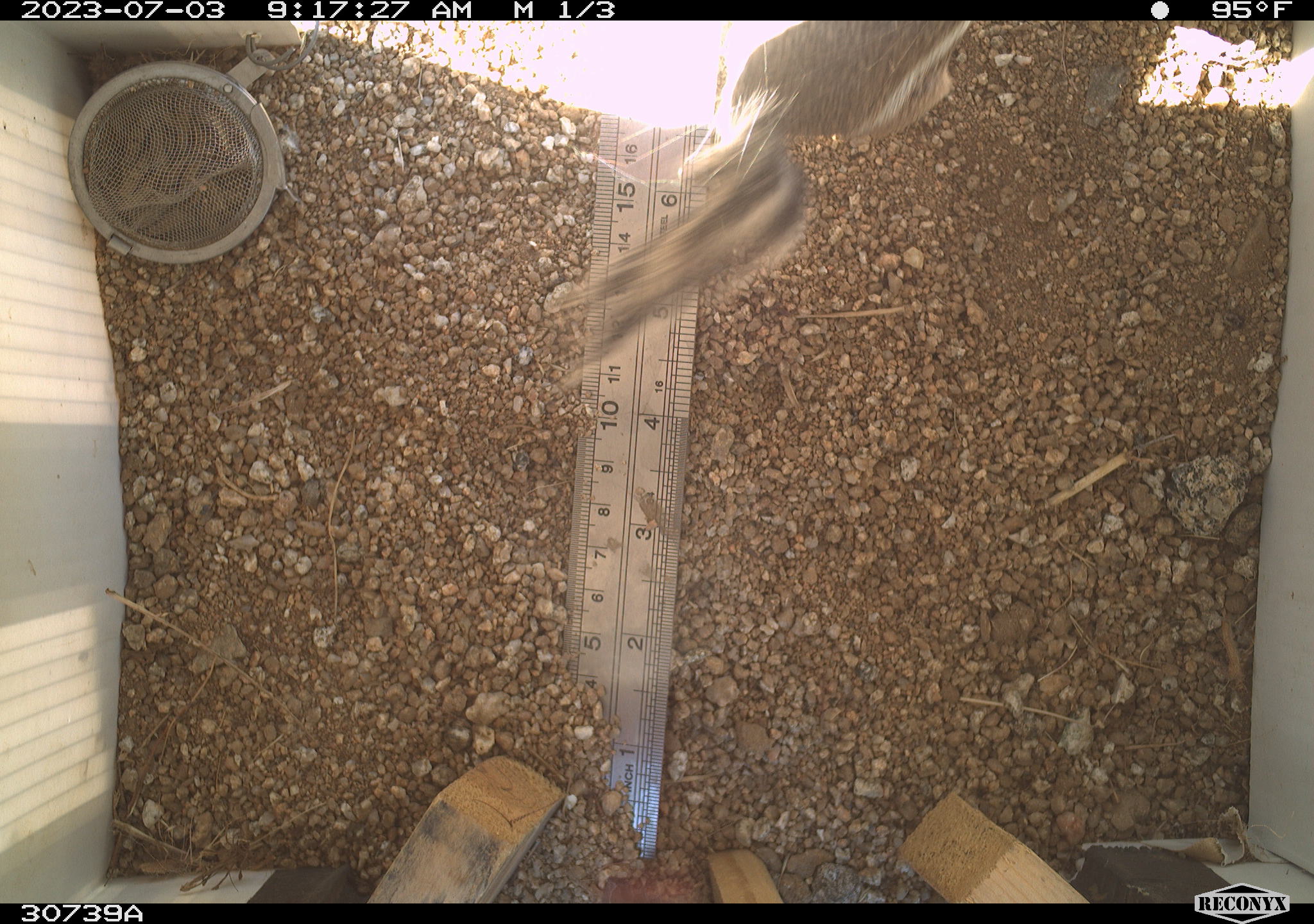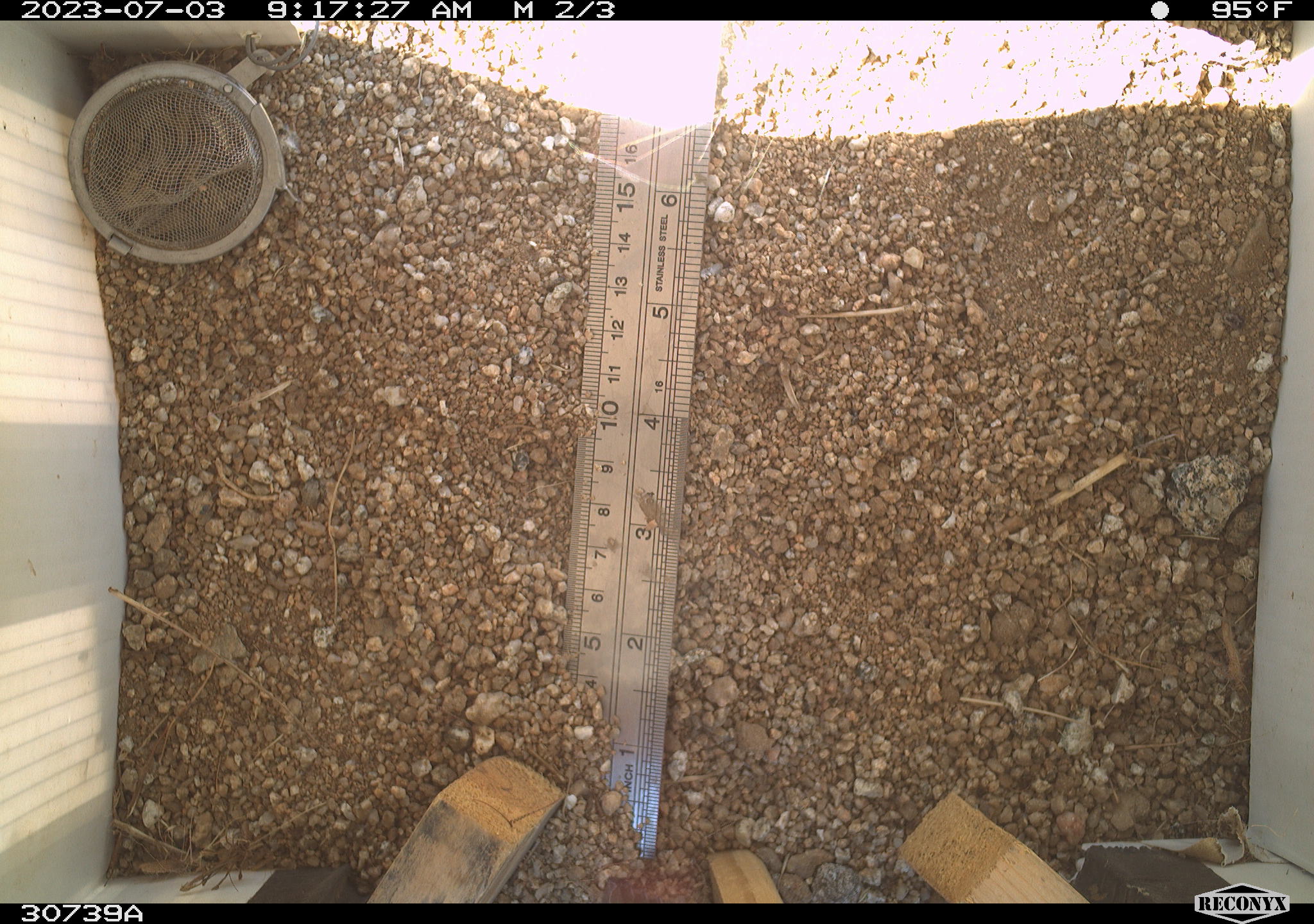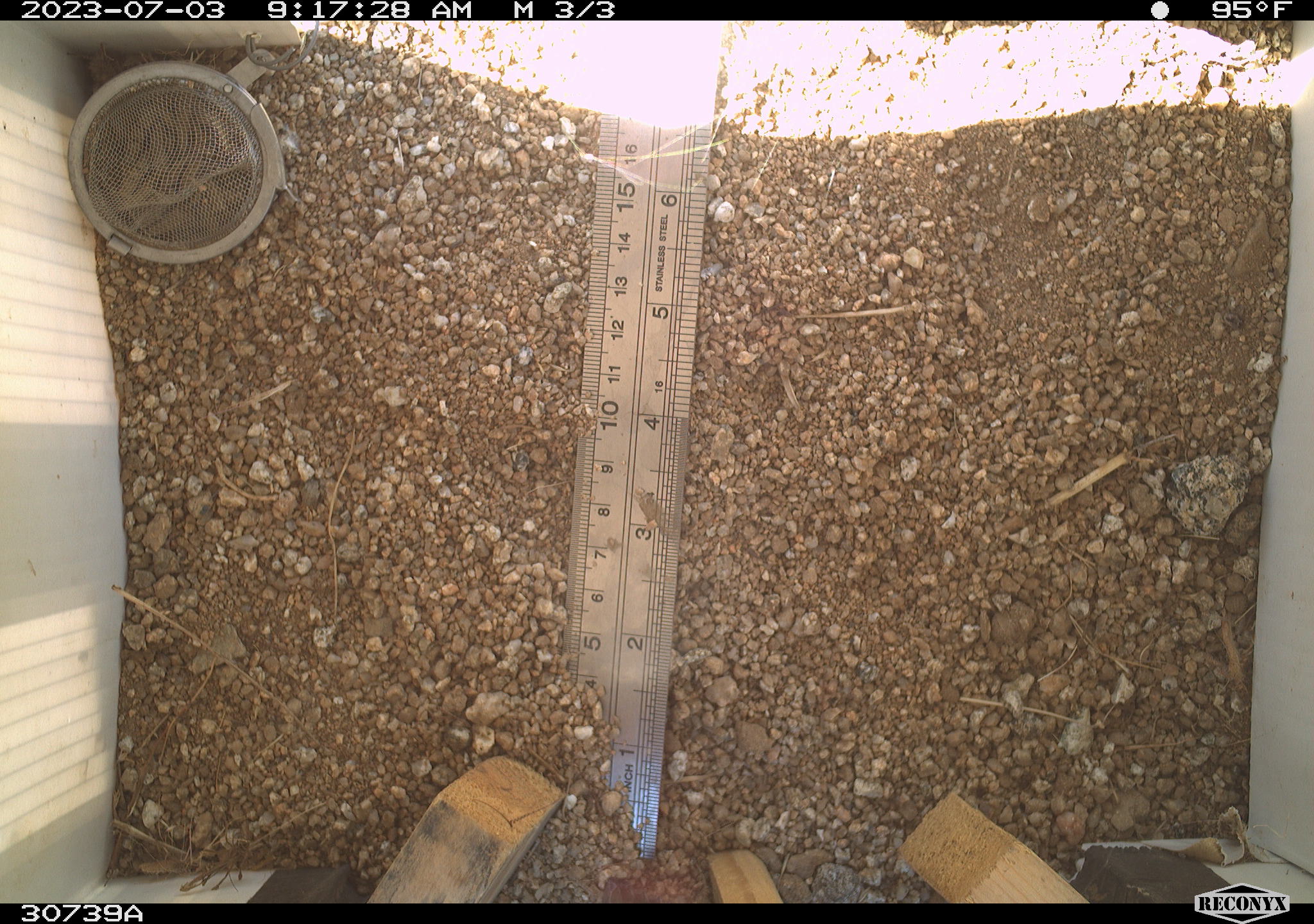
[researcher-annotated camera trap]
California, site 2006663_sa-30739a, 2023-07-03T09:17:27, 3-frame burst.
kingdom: Animalia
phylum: Chordata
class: Mammalia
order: Rodentia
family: Sciuridae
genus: Ammospermophilus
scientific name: Ammospermophilus leucurus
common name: white-tailed antelope squirrel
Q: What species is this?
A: White-tailed antelope squirrel (Ammospermophilus leucurus).